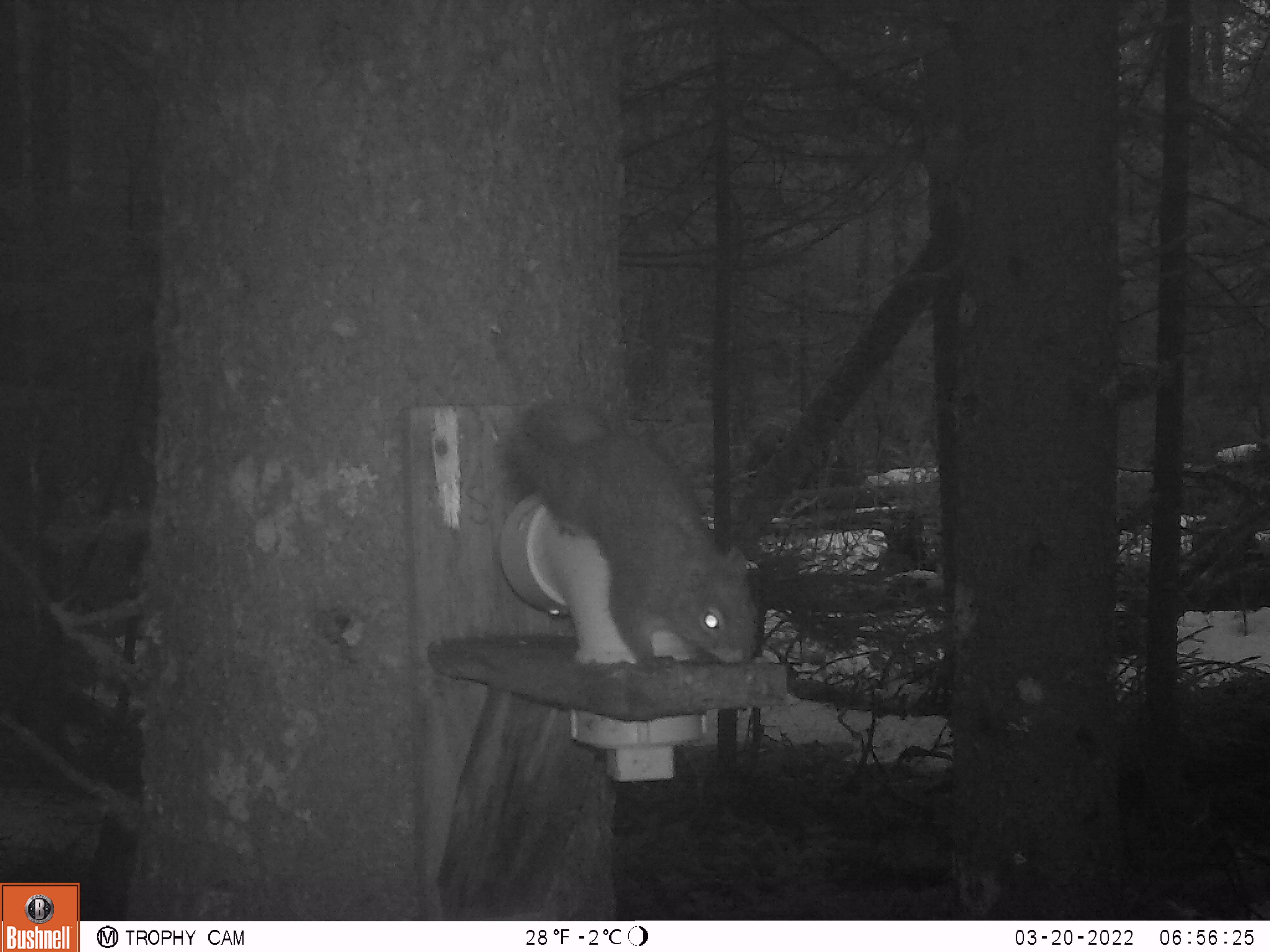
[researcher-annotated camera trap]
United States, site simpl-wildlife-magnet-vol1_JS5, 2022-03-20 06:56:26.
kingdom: Animalia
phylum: Chordata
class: Mammalia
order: Rodentia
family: Sciuridae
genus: Tamiasciurus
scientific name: Tamiasciurus hudsonicus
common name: red squirrel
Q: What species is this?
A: Red squirrel (Tamiasciurus hudsonicus).